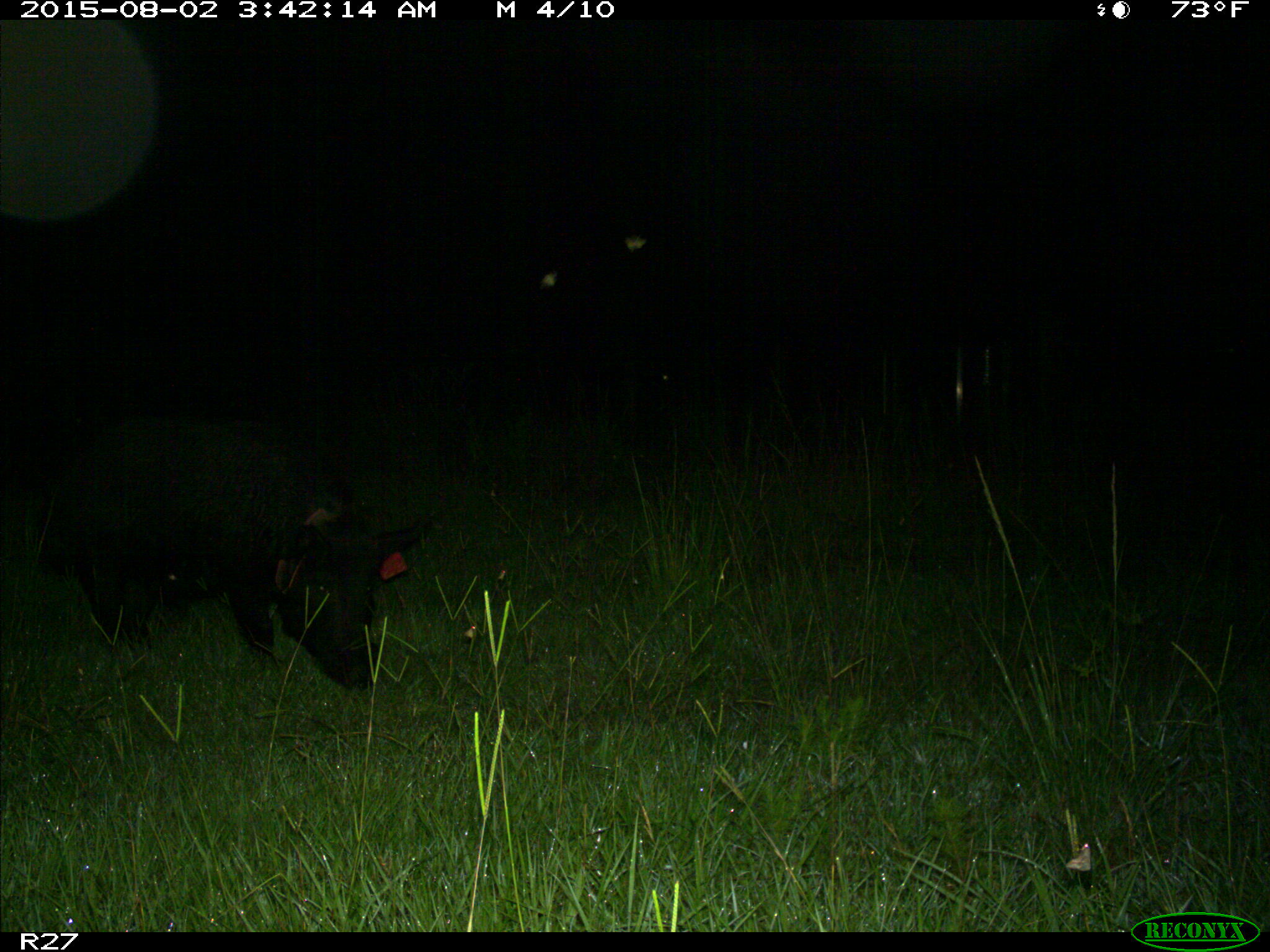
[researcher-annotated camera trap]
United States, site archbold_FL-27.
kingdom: Animalia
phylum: Chordata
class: Mammalia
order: Artiodactyla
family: Suidae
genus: Sus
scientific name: Sus scrofa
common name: wild boar